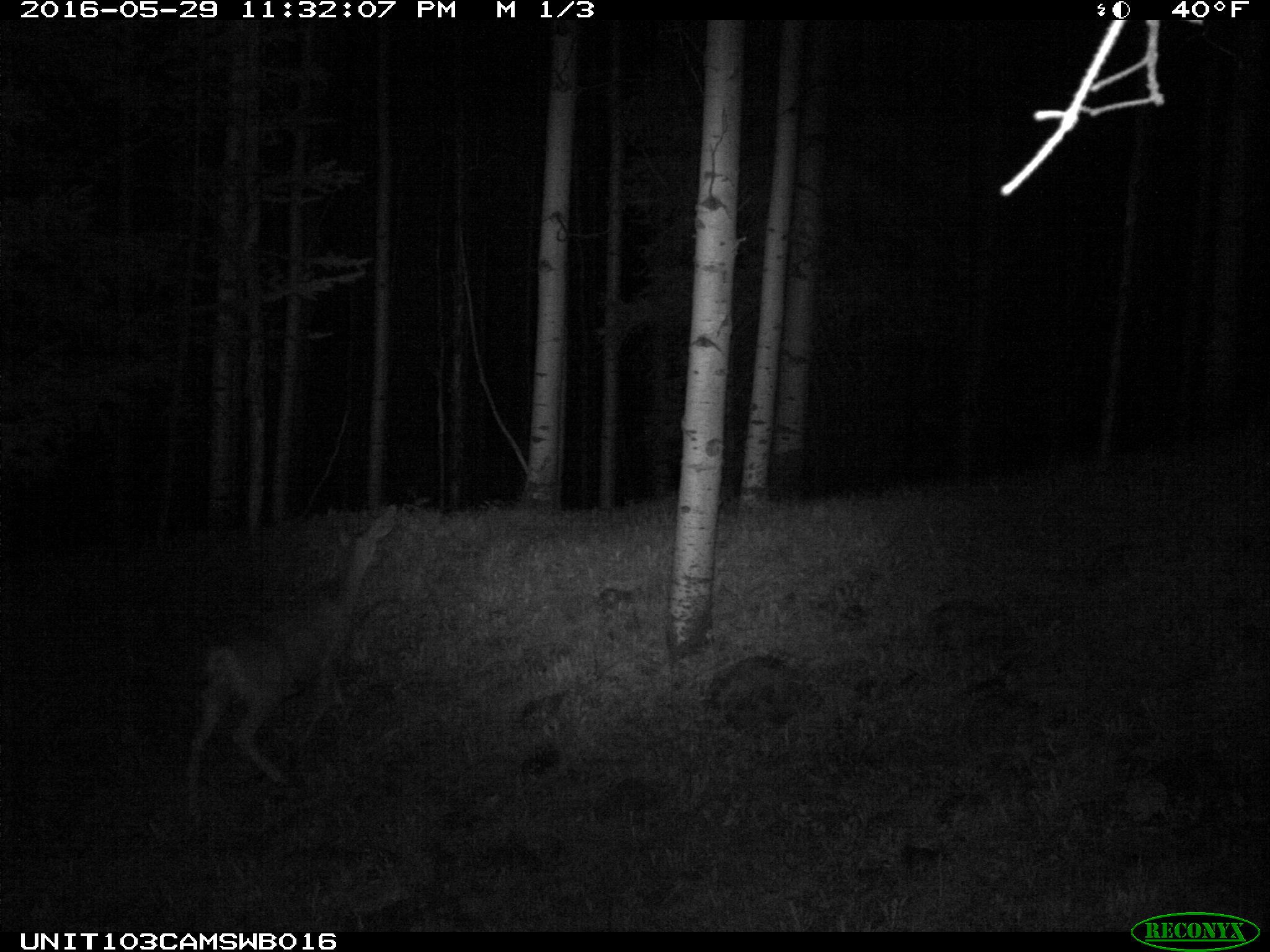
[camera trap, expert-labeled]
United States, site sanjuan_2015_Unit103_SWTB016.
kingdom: Animalia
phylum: Chordata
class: Mammalia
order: Artiodactyla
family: Cervidae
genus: Odocoileus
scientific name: Odocoileus hemionus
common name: mule deer